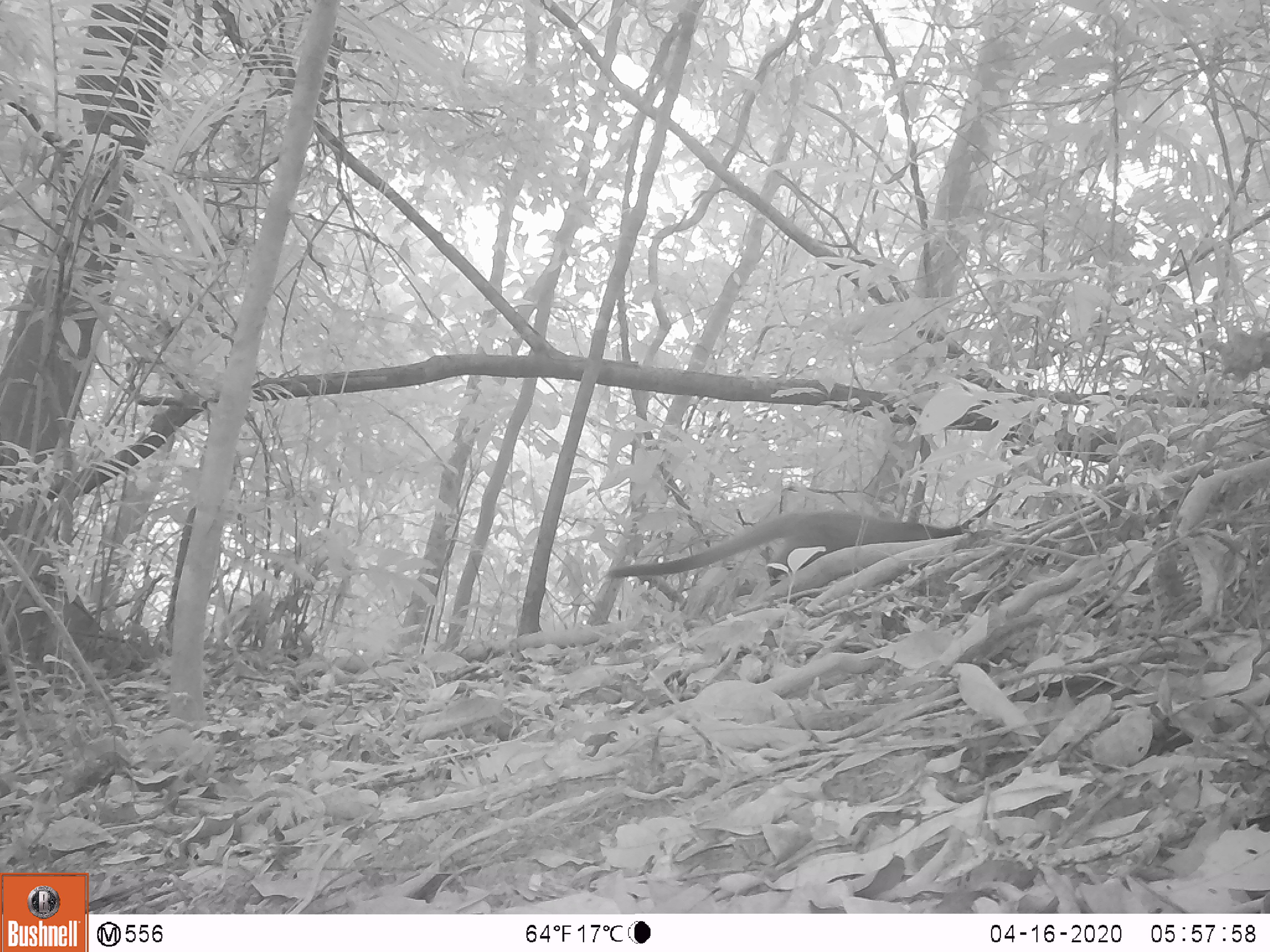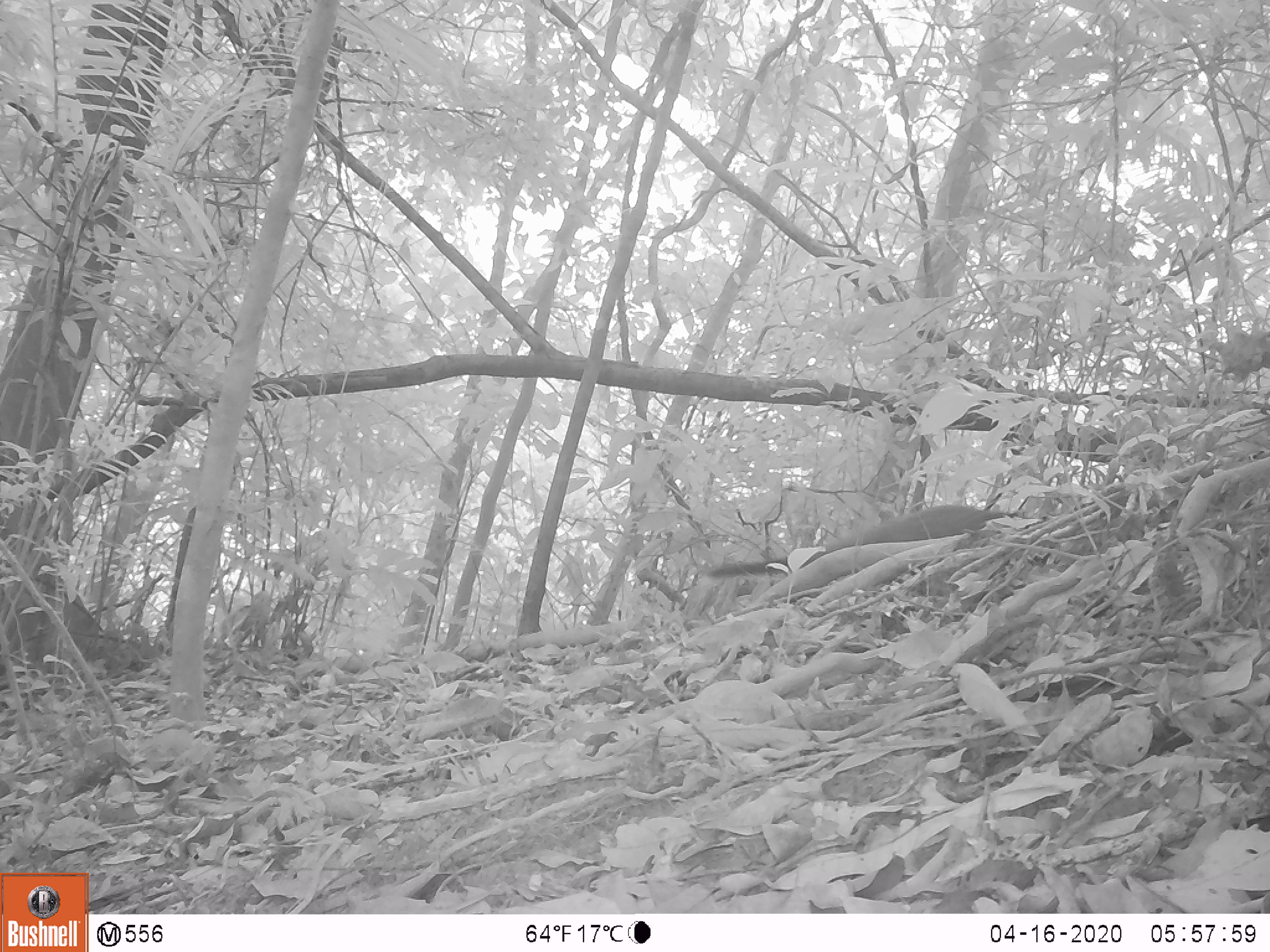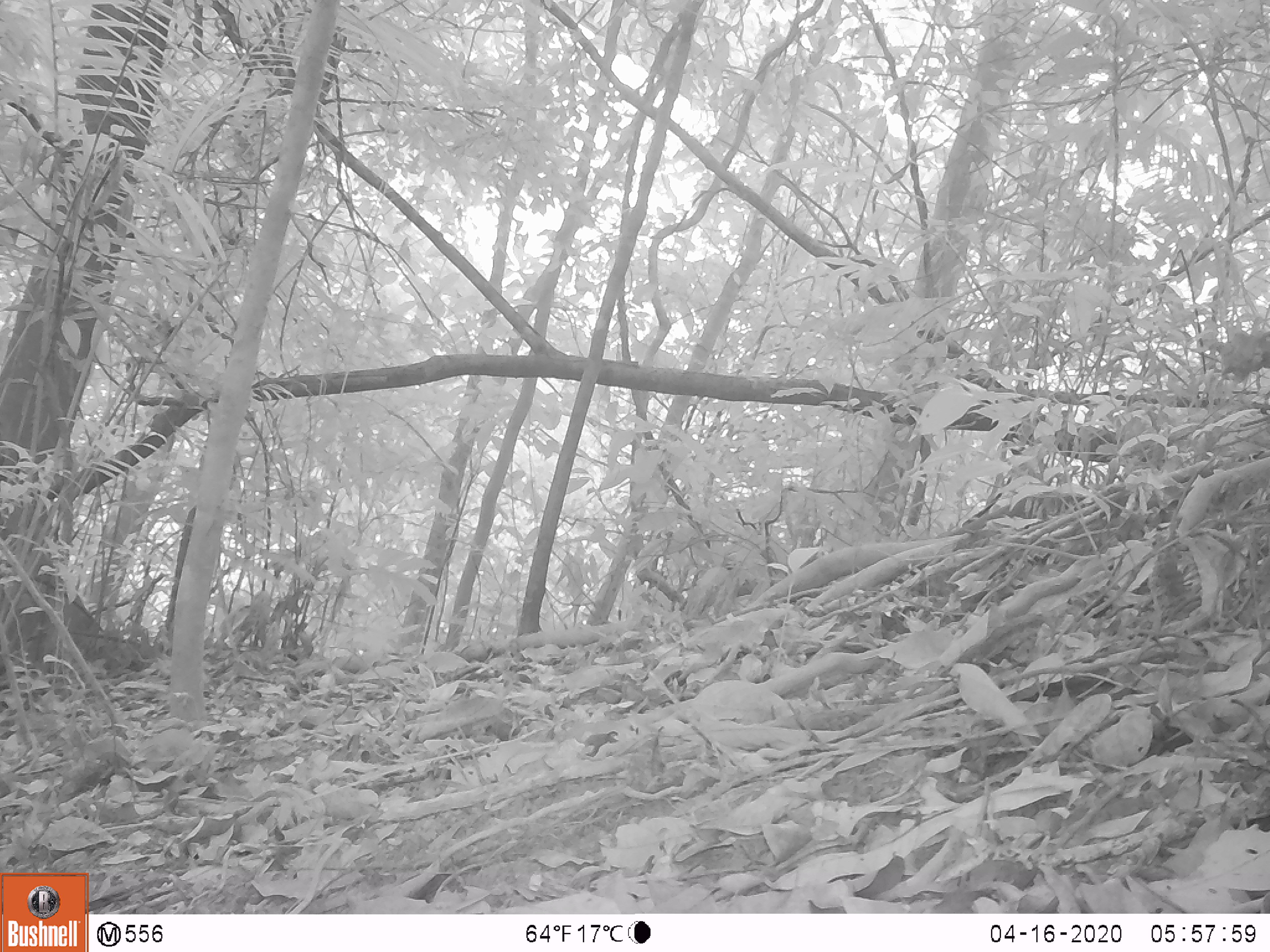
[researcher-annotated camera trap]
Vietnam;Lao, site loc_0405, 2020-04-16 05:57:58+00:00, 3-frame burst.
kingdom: Animalia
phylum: Chordata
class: Mammalia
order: Carnivora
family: Viverridae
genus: Paguma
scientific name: Paguma larvata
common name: masked palm civet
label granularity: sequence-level